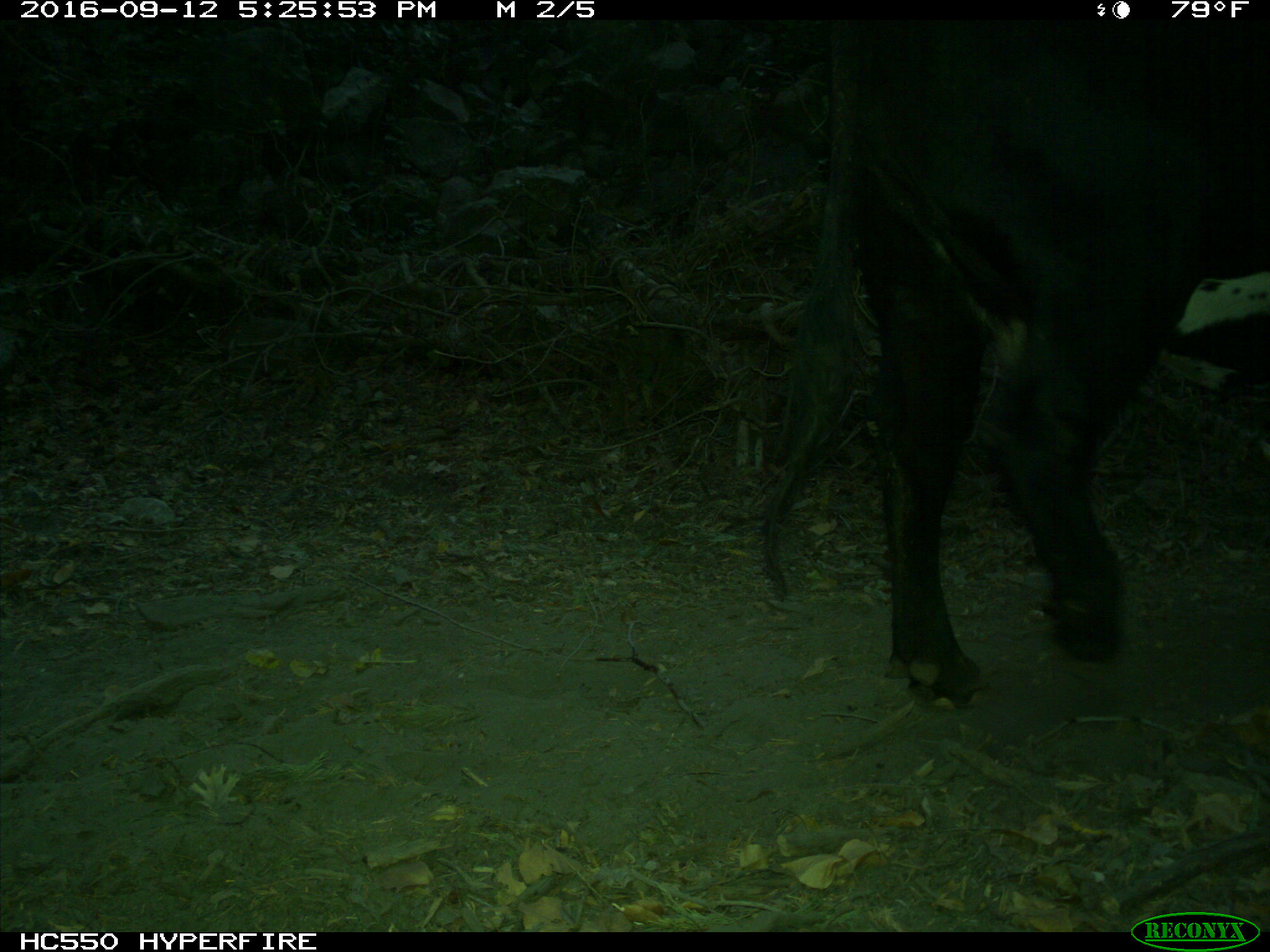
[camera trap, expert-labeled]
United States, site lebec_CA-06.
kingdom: Animalia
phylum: Chordata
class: Mammalia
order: Artiodactyla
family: Bovidae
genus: Bos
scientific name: Bos taurus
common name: domestic cow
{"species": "Bos taurus (domestic cow)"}